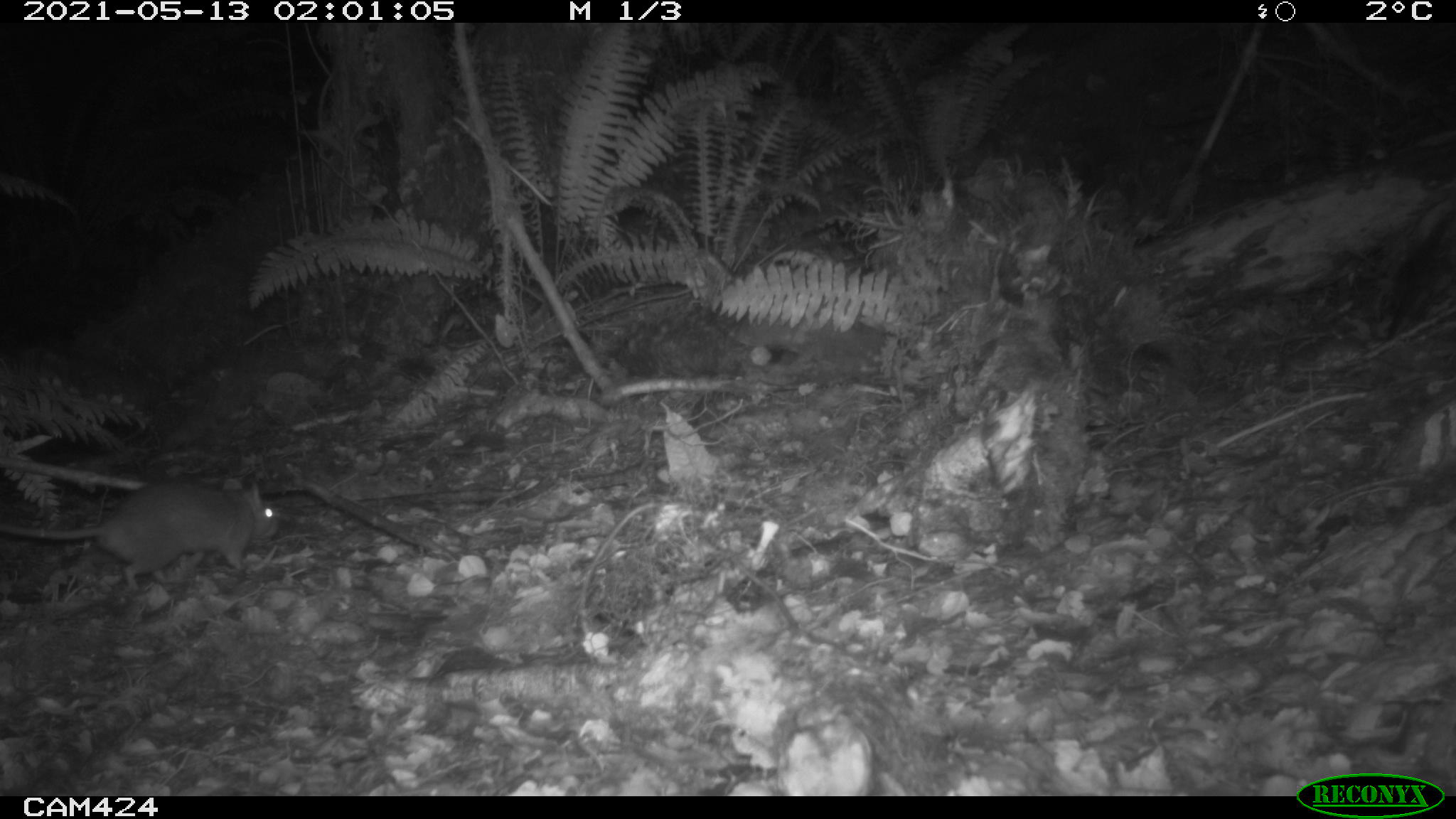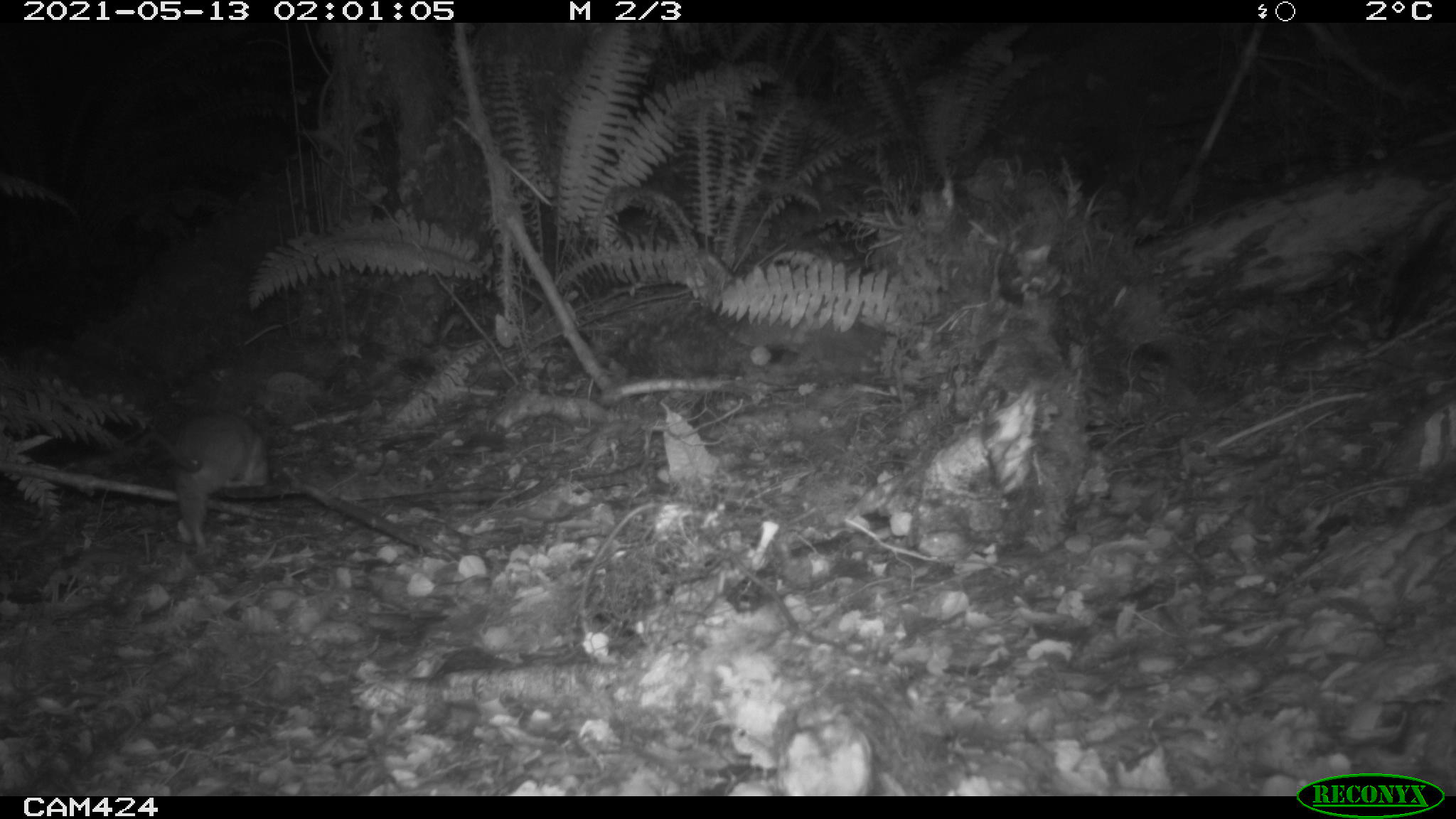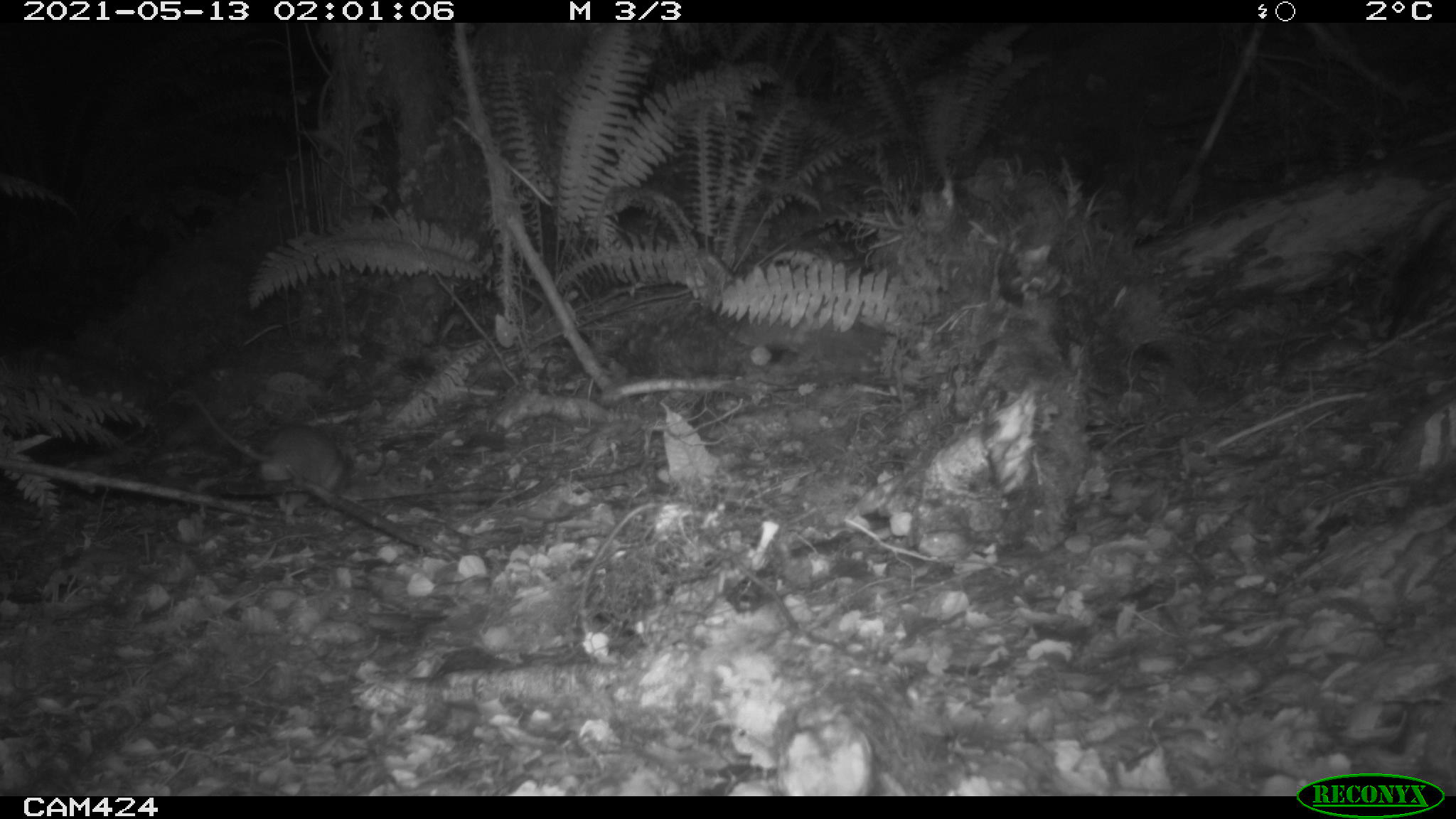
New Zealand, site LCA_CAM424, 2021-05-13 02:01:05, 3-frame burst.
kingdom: Animalia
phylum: Chordata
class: Mammalia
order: Rodentia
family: Muridae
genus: Rattus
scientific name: Rattus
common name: rat